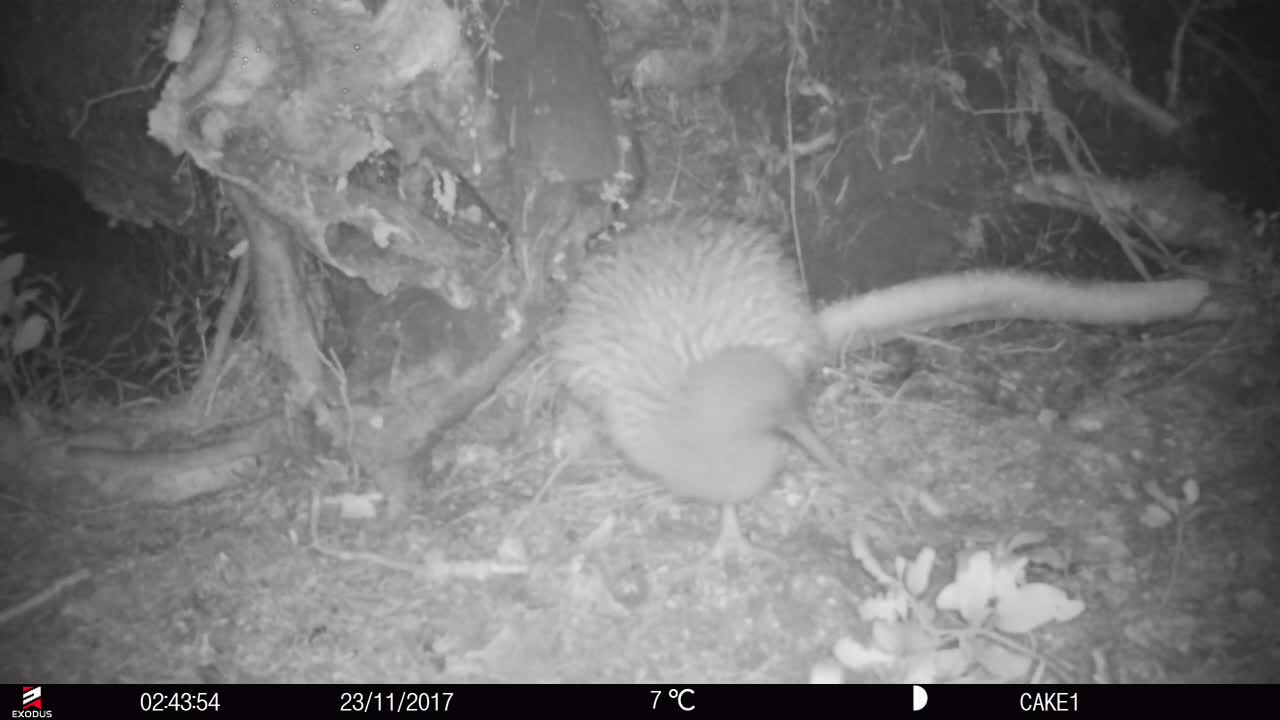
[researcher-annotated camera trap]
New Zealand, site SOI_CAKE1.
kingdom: Animalia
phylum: Chordata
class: Aves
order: Apterygiformes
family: Apterygidae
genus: Apteryx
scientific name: Apteryx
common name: kiwi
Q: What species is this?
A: Kiwi (Apteryx).